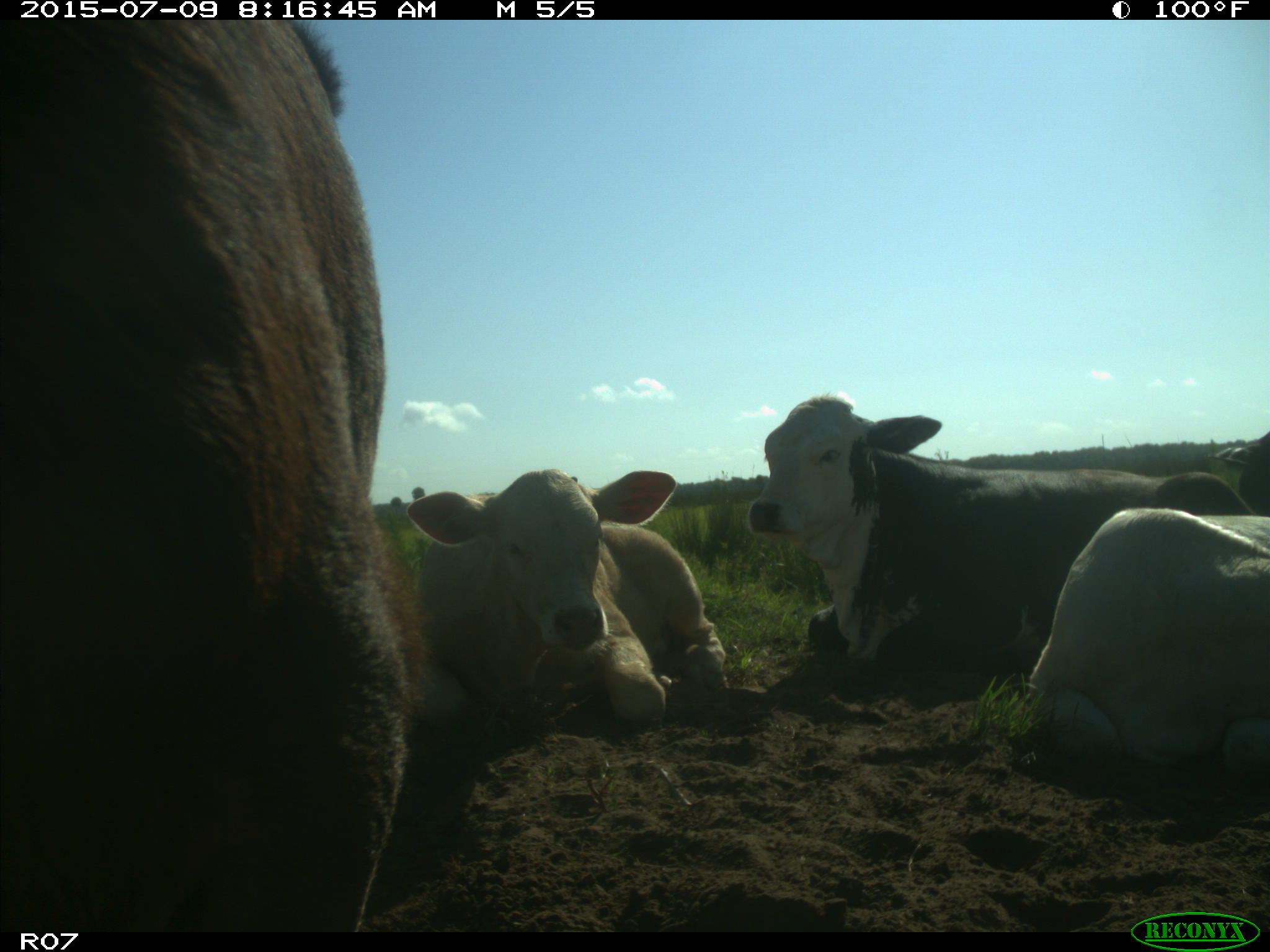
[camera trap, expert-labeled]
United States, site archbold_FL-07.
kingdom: Animalia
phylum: Chordata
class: Mammalia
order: Artiodactyla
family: Bovidae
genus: Bos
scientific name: Bos taurus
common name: domestic cow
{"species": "Bos taurus (domestic cow)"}